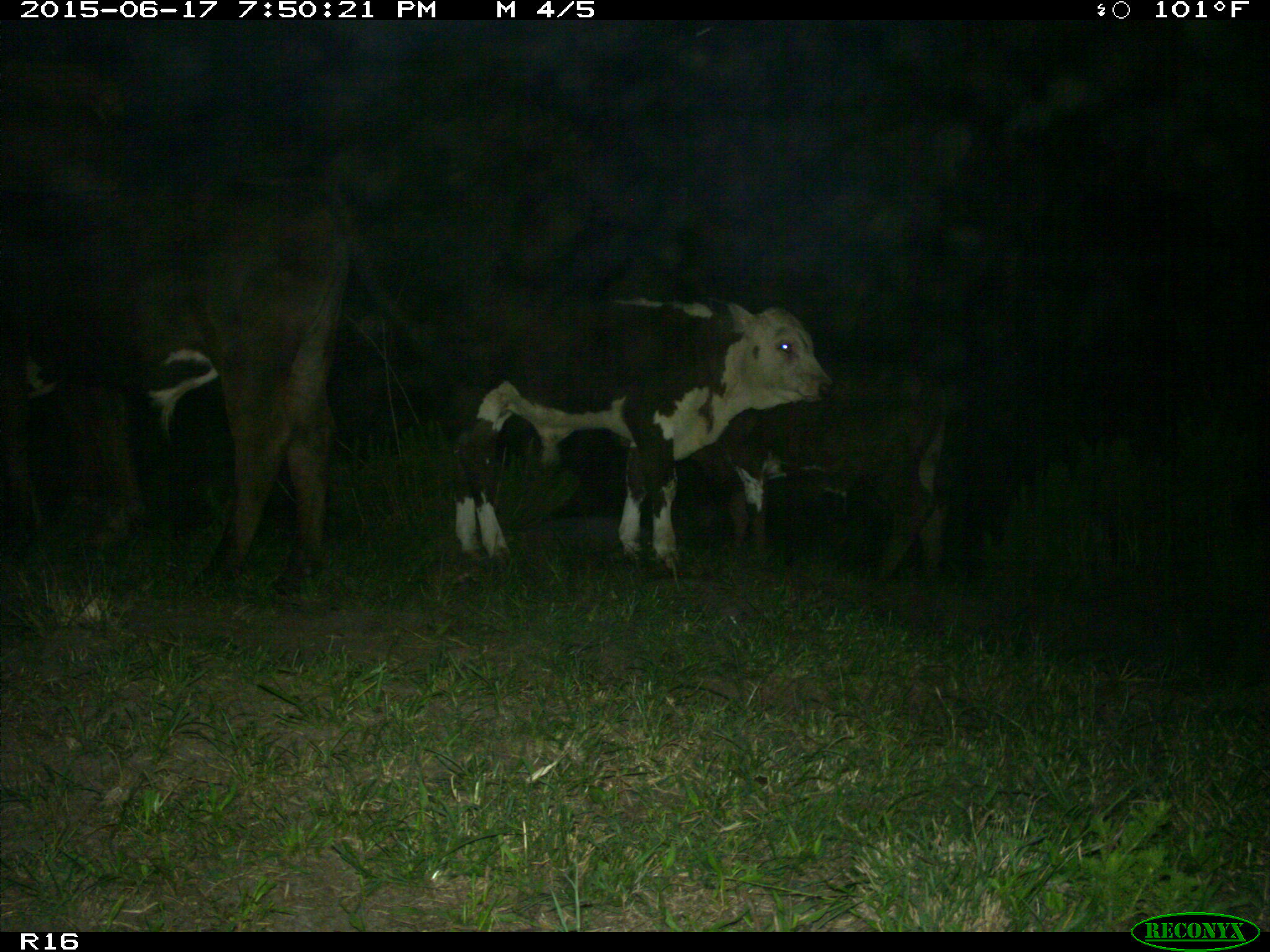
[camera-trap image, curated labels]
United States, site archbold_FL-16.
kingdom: Animalia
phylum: Chordata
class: Mammalia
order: Artiodactyla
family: Bovidae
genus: Bos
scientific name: Bos taurus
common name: domestic cow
Bos taurus (domestic cow).